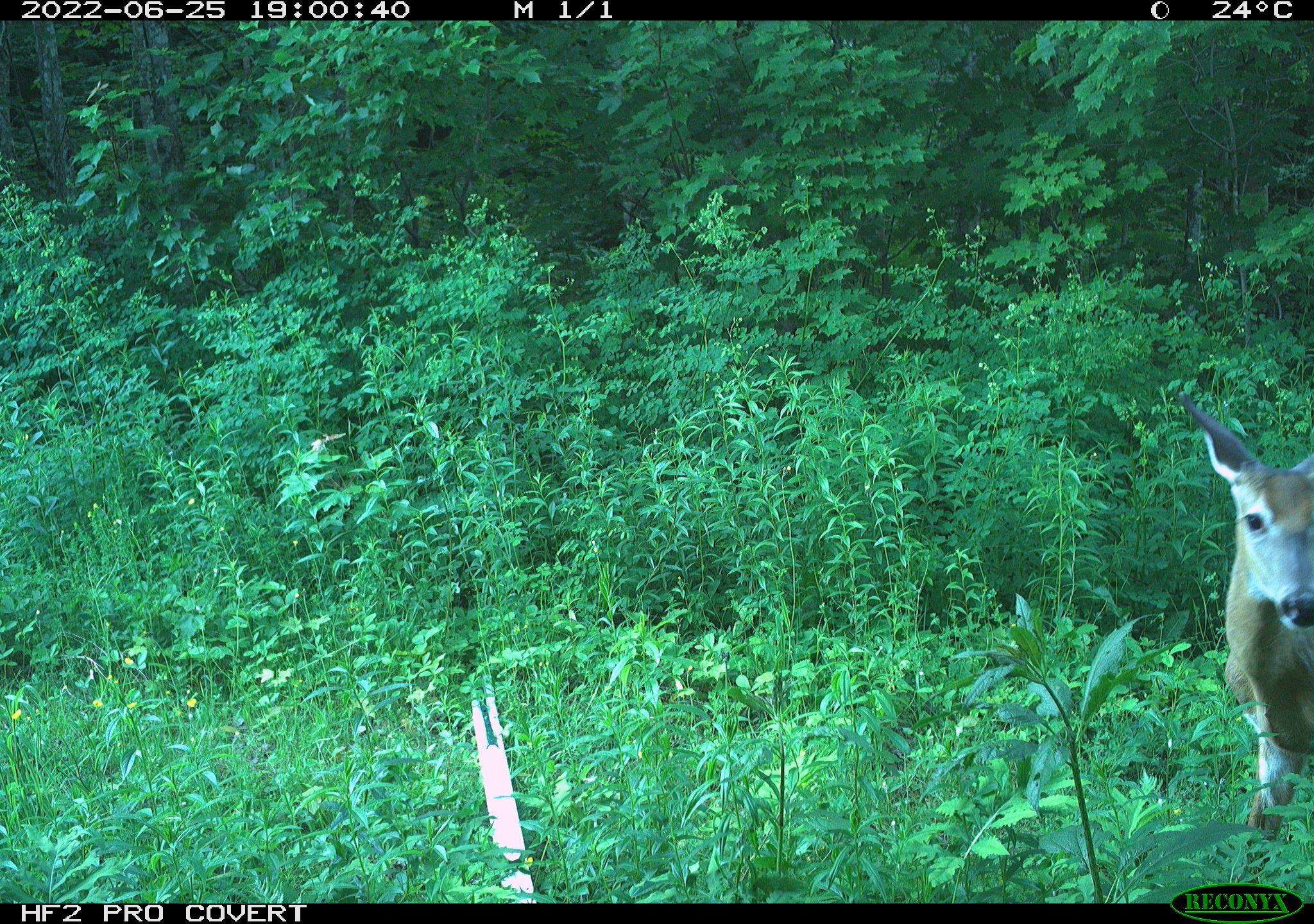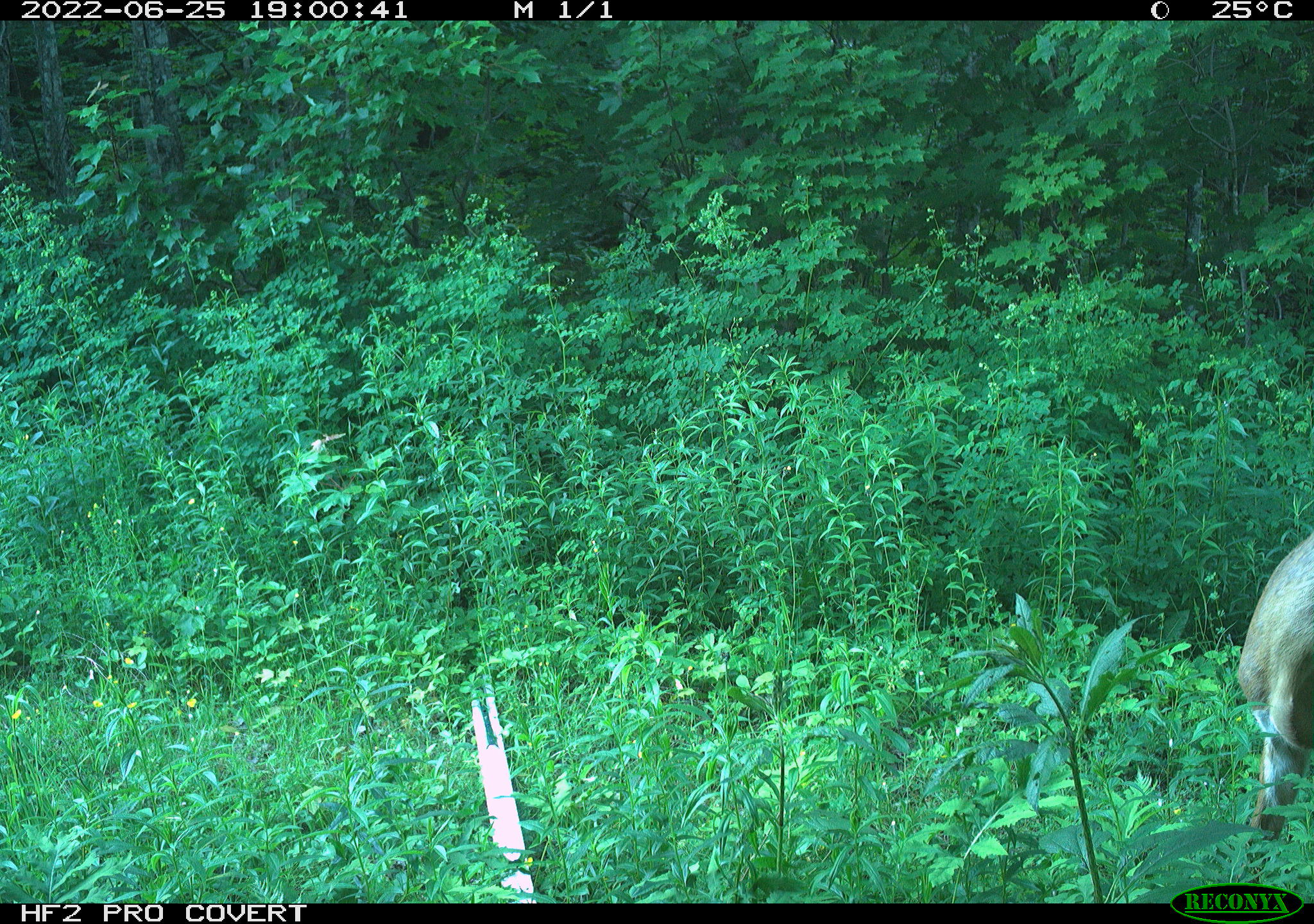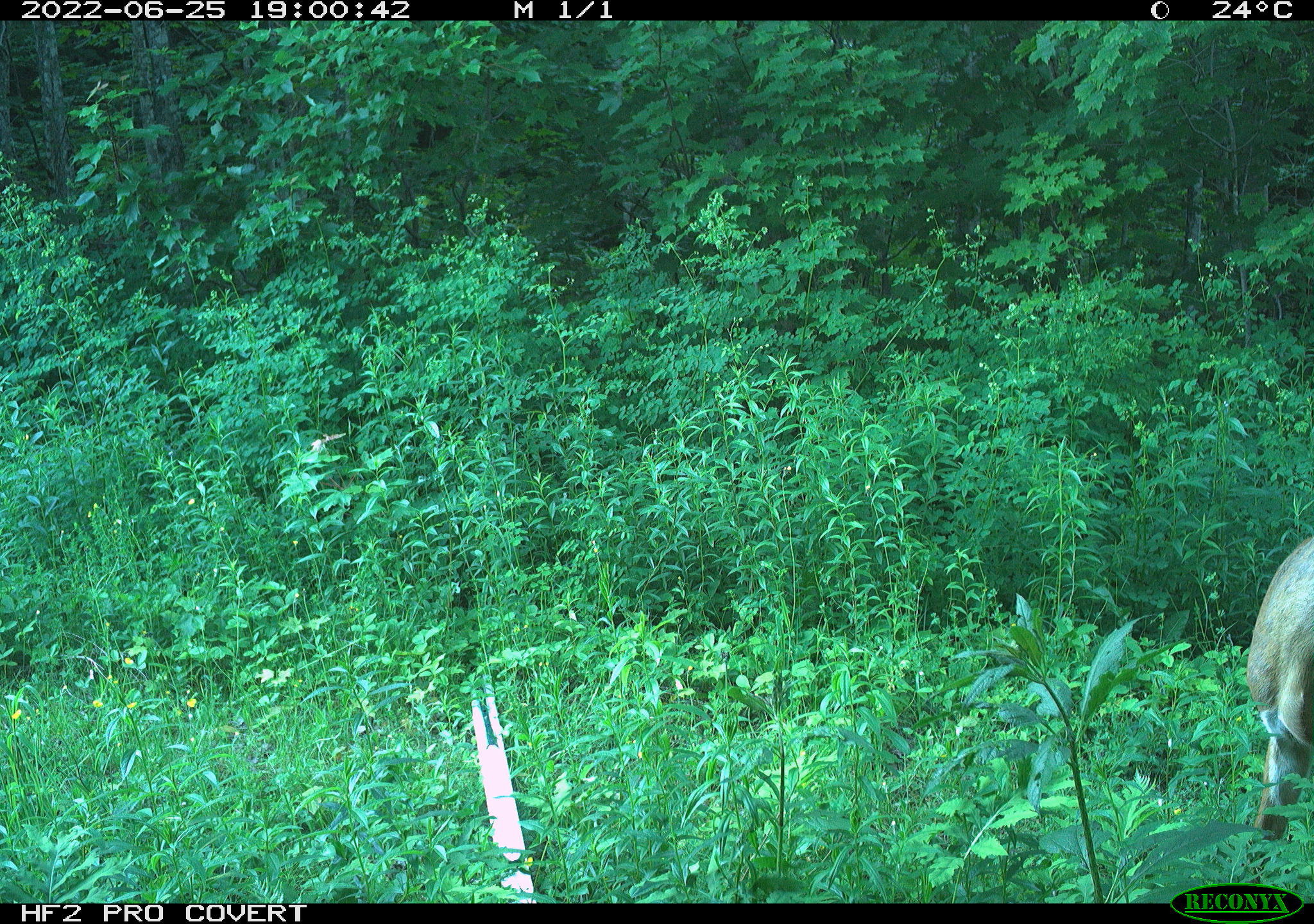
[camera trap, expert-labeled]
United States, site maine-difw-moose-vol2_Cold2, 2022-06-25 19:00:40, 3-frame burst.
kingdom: Animalia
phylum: Chordata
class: Mammalia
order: Artiodactyla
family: Cervidae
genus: Odocoileus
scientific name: Odocoileus virginianus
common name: white-tailed deer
White-tailed deer (Odocoileus virginianus).